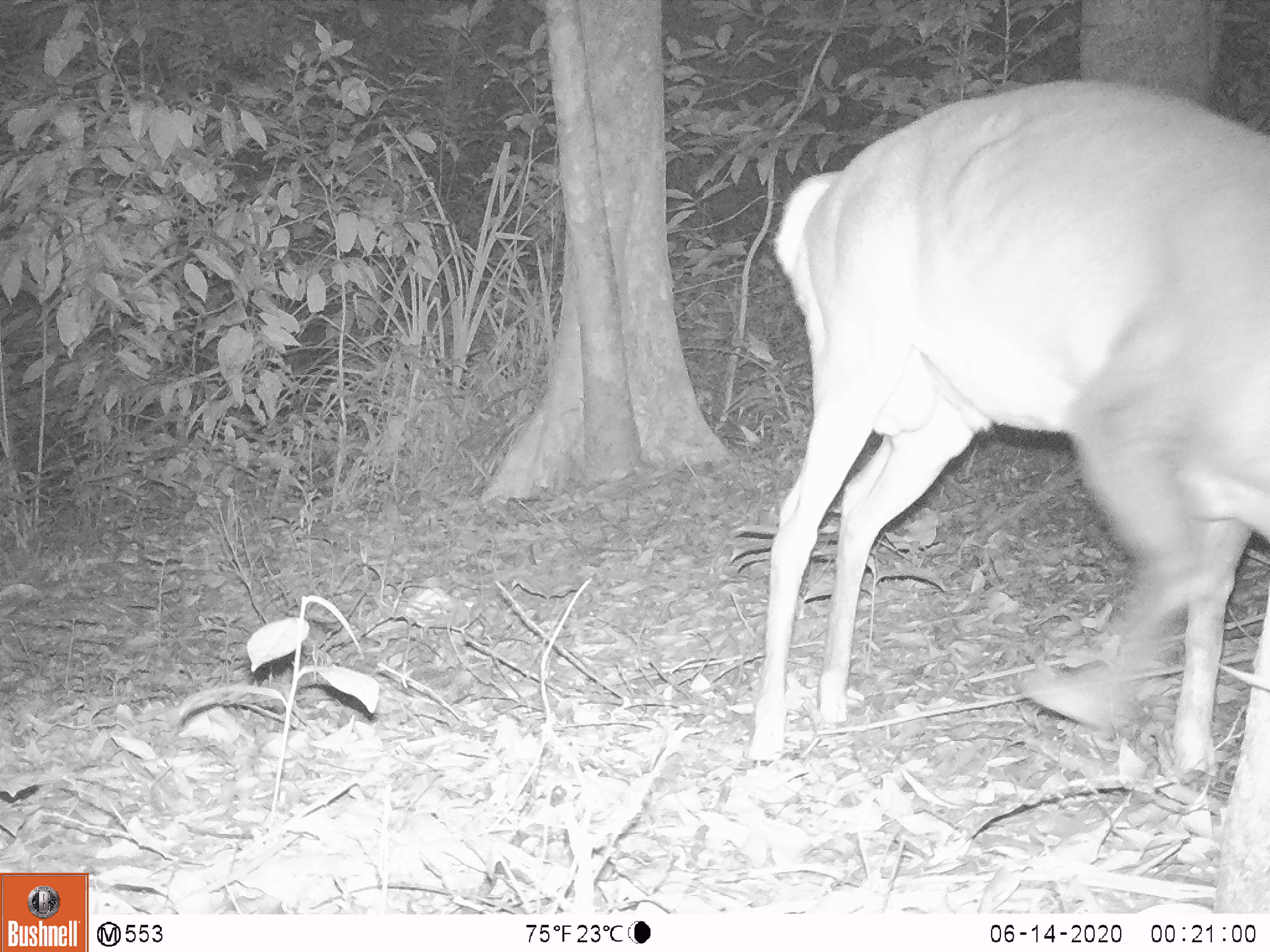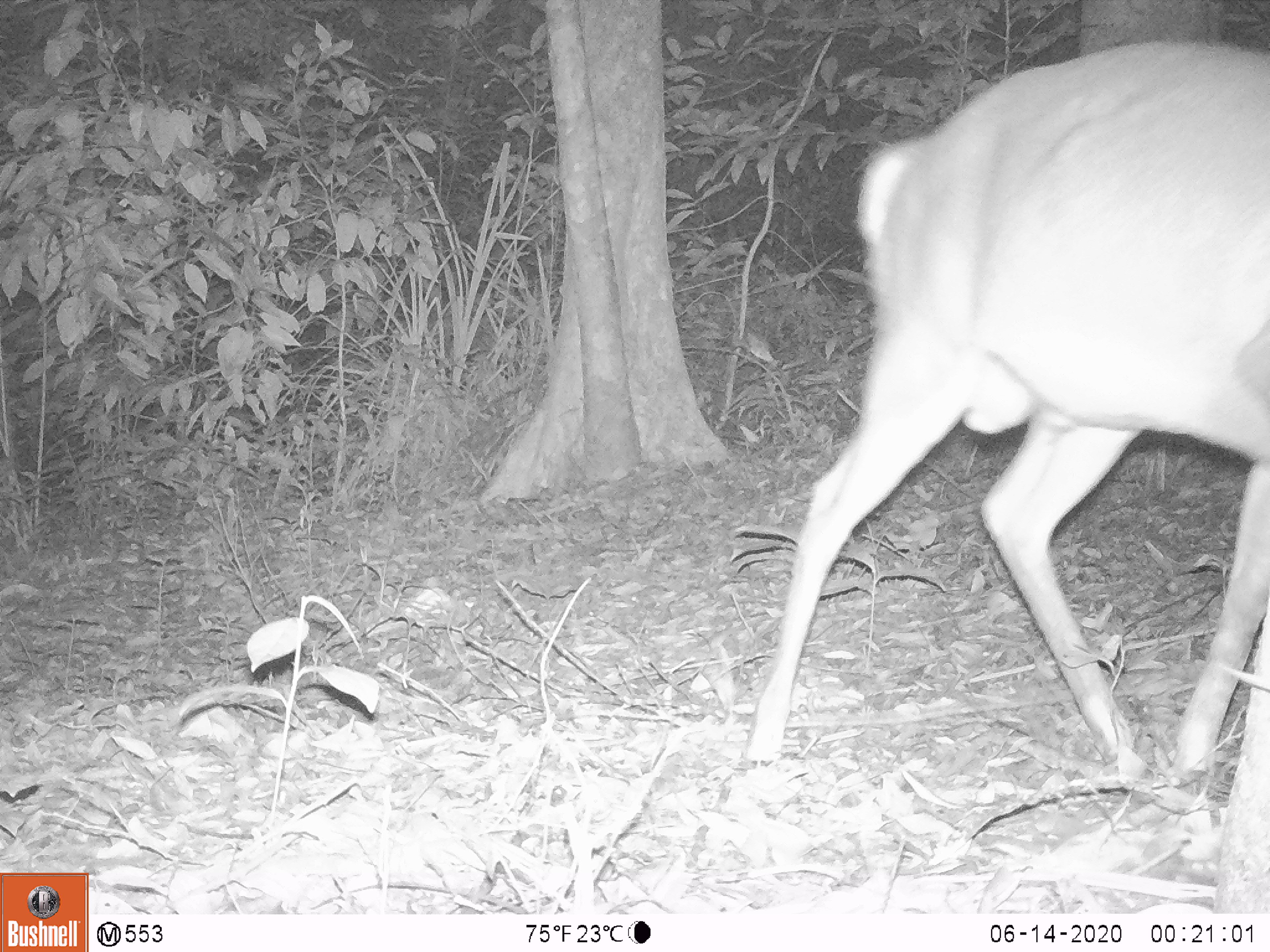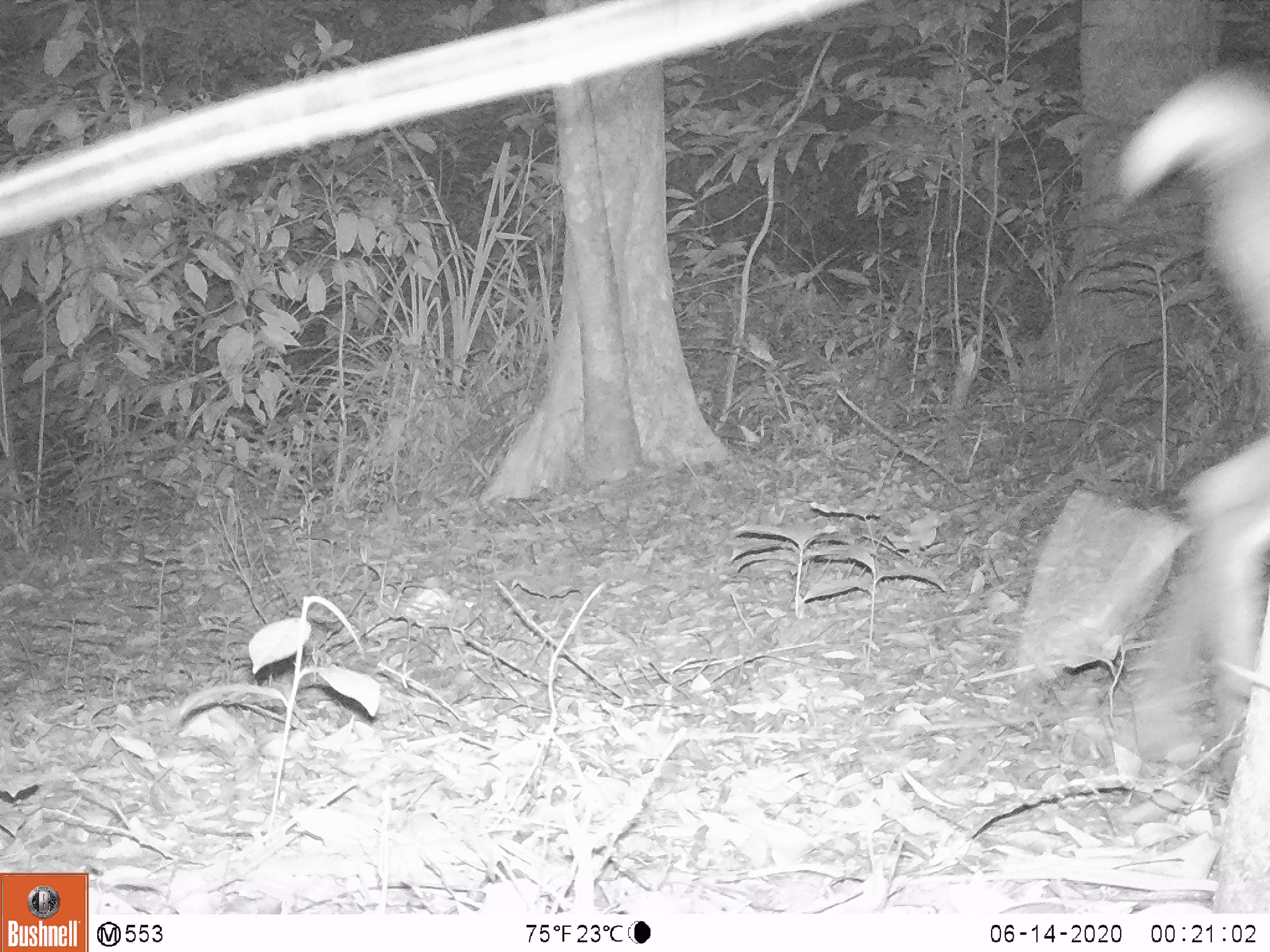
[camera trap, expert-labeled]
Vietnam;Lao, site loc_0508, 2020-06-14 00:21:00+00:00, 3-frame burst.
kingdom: Animalia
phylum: Chordata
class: Mammalia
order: Artiodactyla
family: Cervidae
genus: Muntiacus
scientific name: Muntiacus vuquangensis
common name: large-antlered muntjac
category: large antlered muntjac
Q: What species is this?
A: Large antlered muntjac (large-antlered muntjac) (Muntiacus vuquangensis).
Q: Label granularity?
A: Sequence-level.